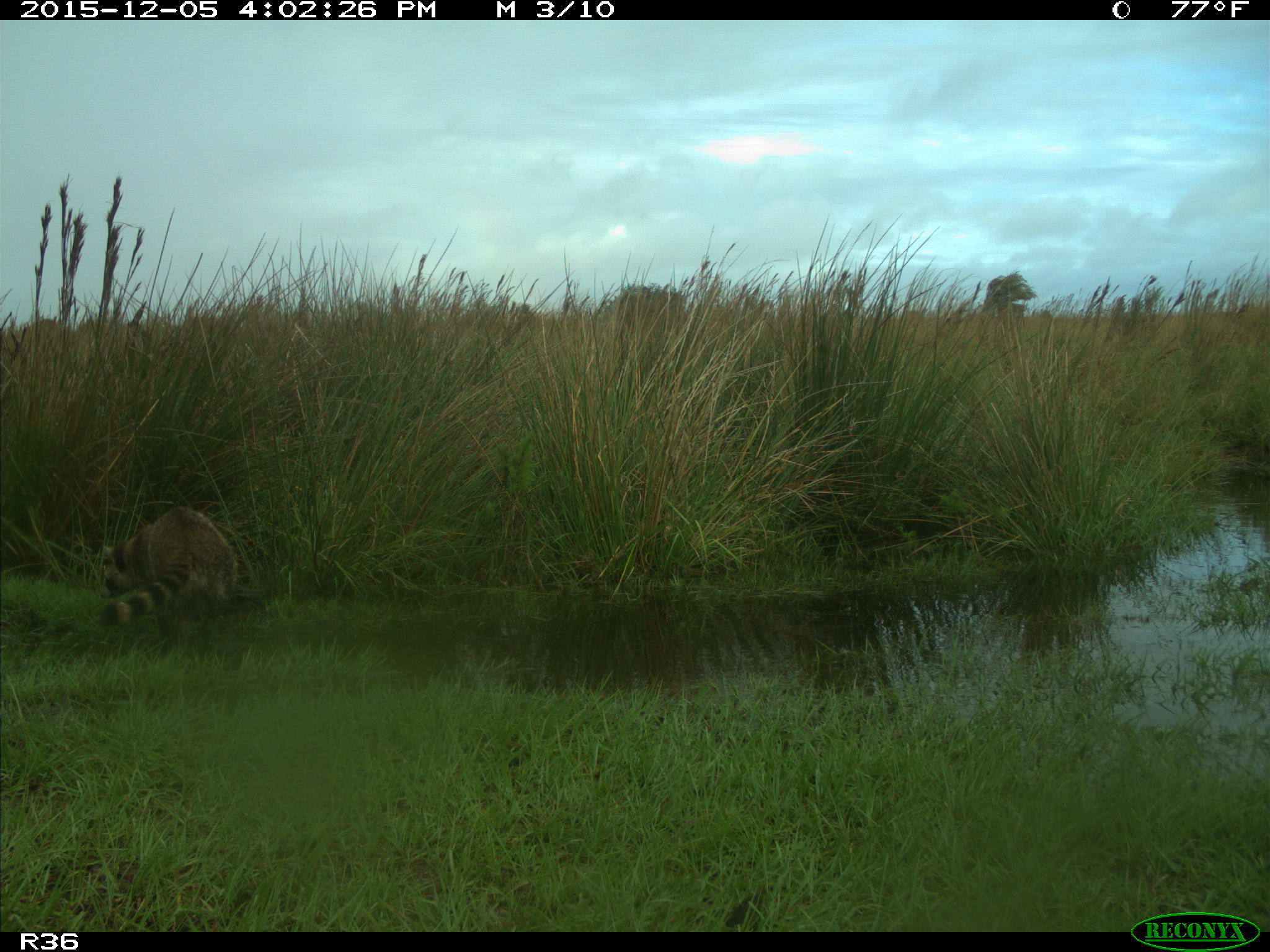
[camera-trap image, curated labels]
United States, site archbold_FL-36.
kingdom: Animalia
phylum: Chordata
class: Mammalia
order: Carnivora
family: Procyonidae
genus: Procyon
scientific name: Procyon lotor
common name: common raccoon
Procyon lotor (common raccoon).